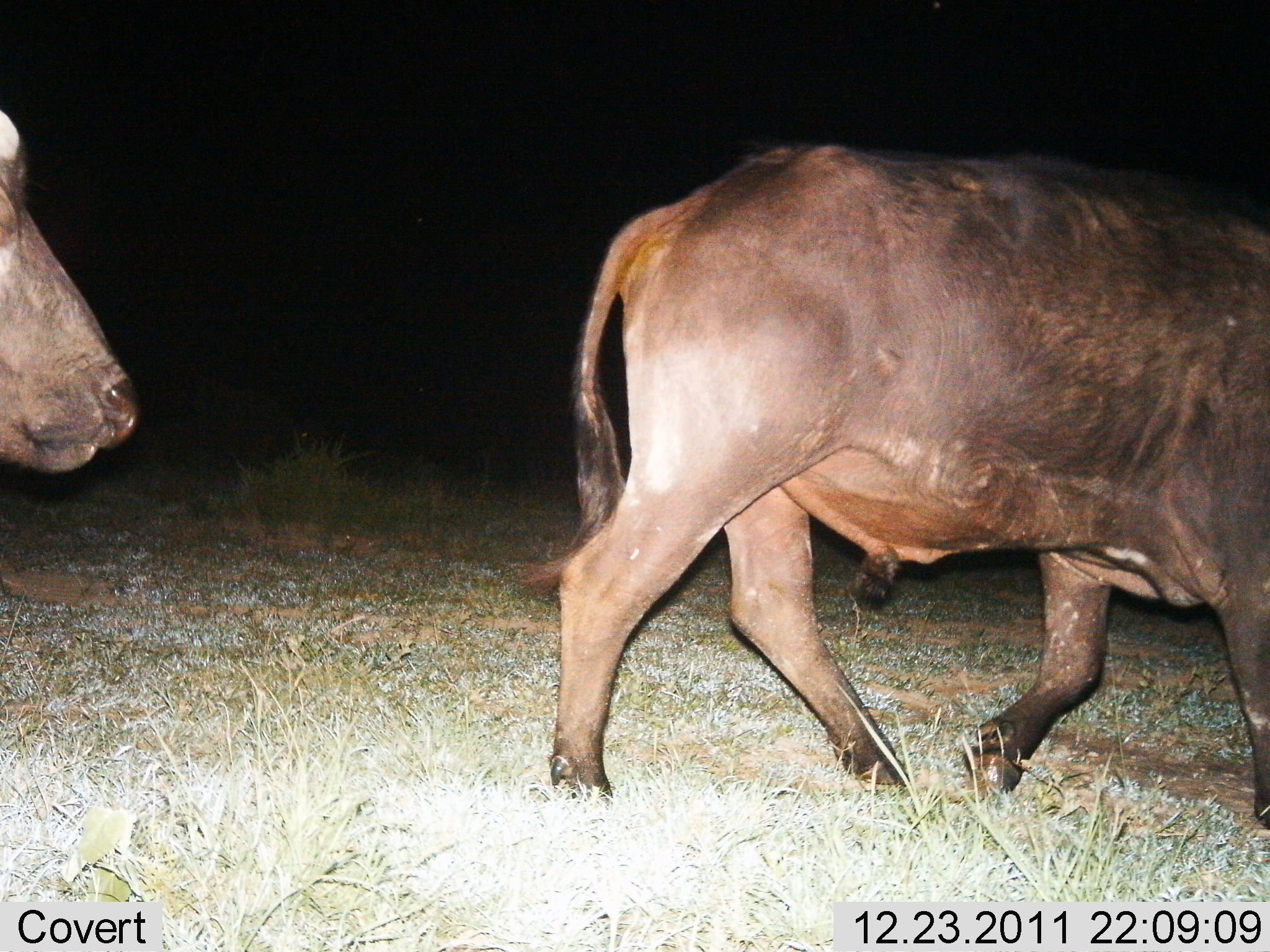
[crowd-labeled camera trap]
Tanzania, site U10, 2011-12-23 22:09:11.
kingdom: Animalia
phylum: Chordata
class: Mammalia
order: Artiodactyla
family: Bovidae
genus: Syncerus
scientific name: Syncerus caffer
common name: cape buffalo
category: buffalo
Buffalo (cape buffalo) (Syncerus caffer), count 2. Behavior (volunteer vote fractions): standing 0%, resting 0%, moving 100%, interacting 0%. Young present (vote fraction): 0%. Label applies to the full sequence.